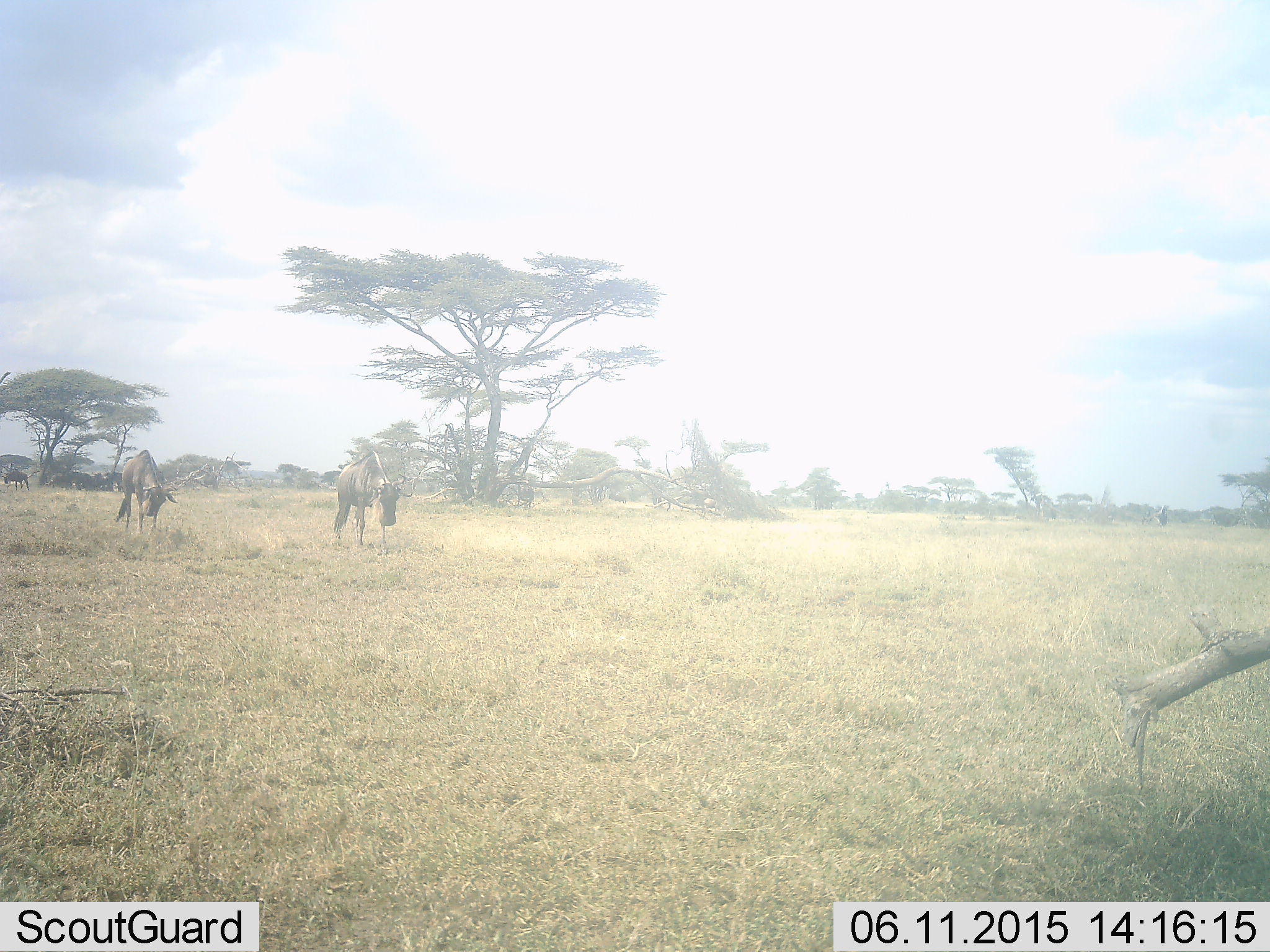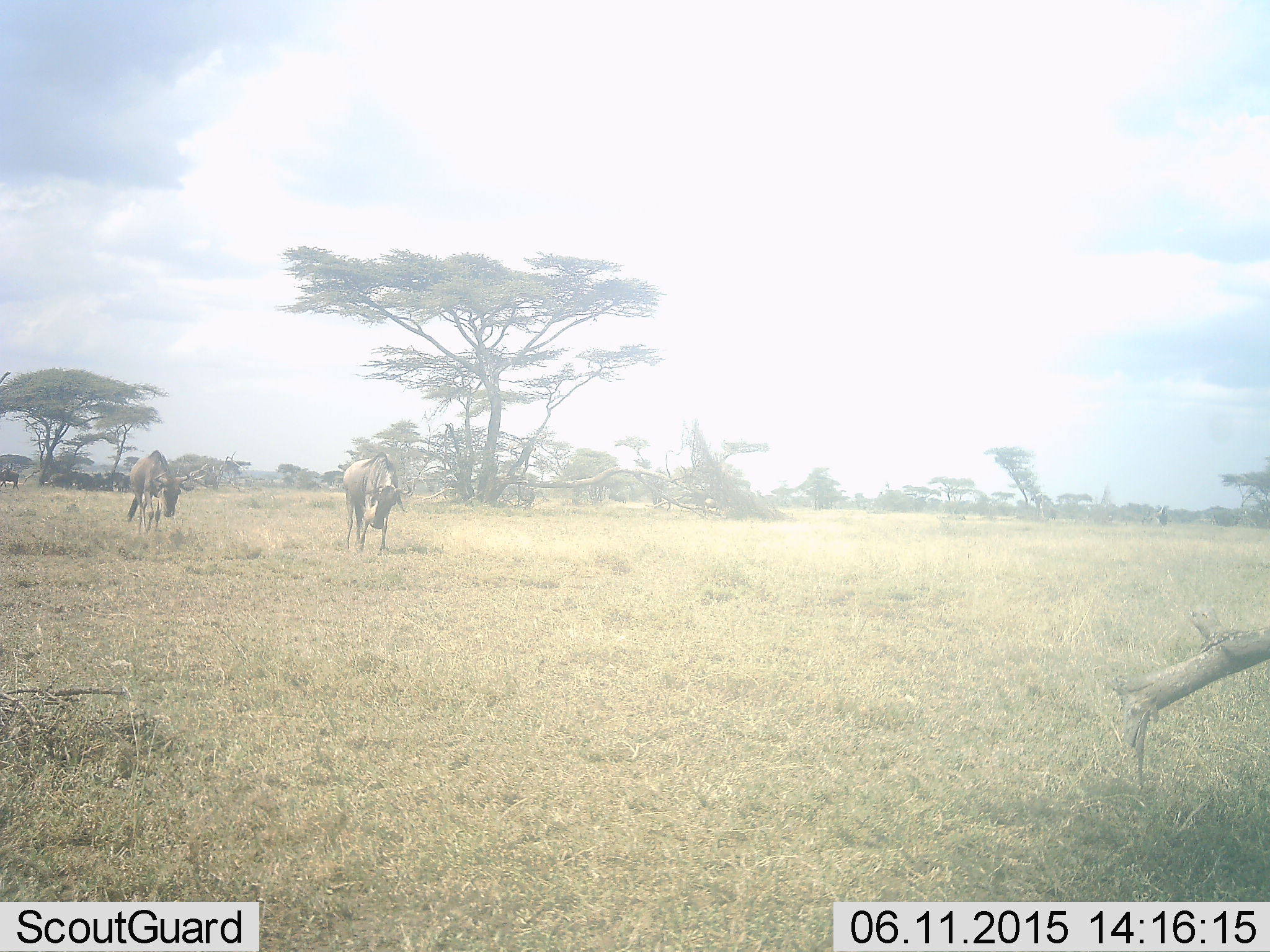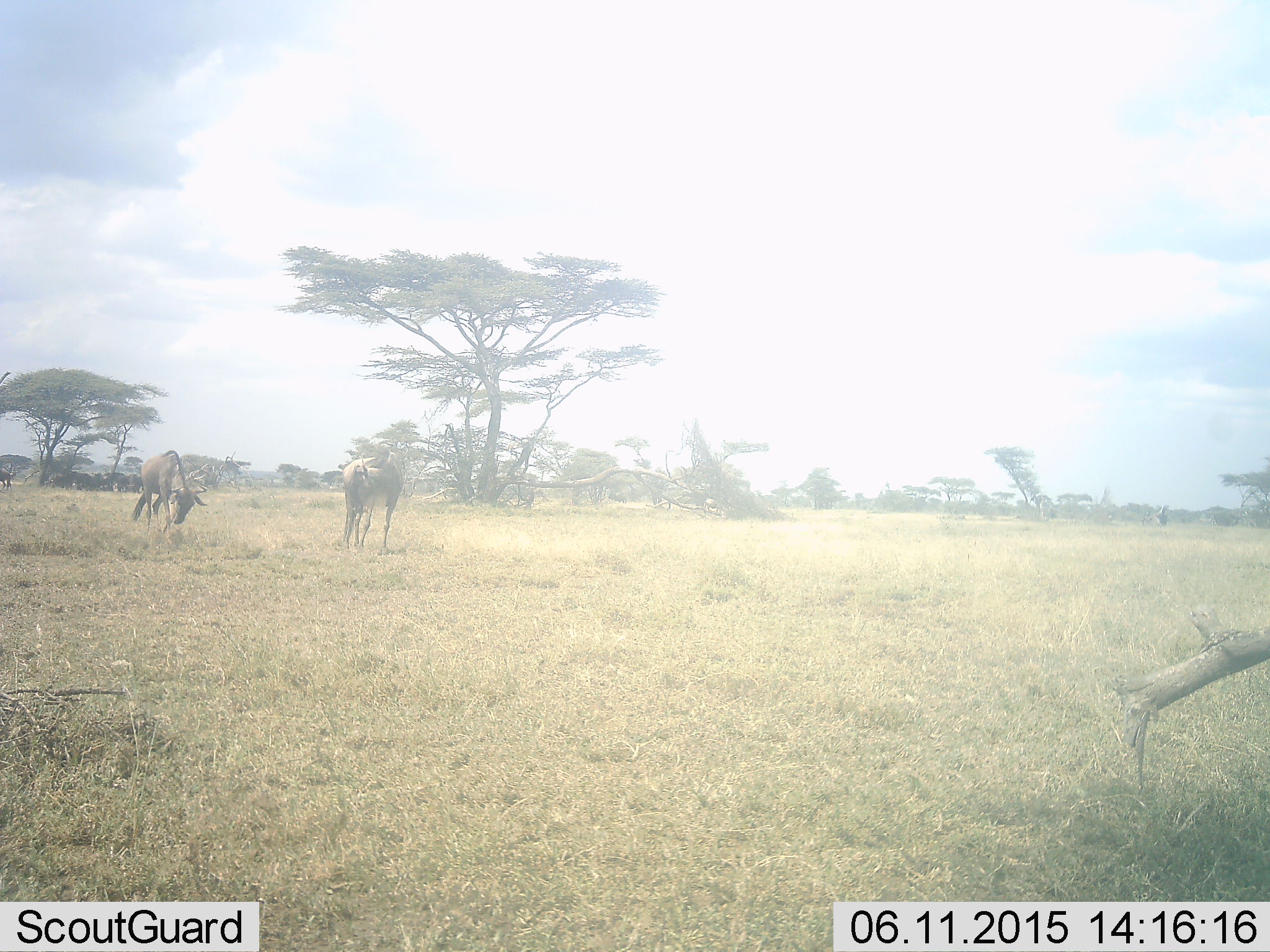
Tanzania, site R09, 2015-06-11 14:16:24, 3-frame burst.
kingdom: Animalia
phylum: Chordata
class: Mammalia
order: Artiodactyla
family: Bovidae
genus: Connochaetes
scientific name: Connochaetes taurinus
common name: blue wildebeest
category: wildebeest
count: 3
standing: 30%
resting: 0%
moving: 70%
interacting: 0%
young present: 0%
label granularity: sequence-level